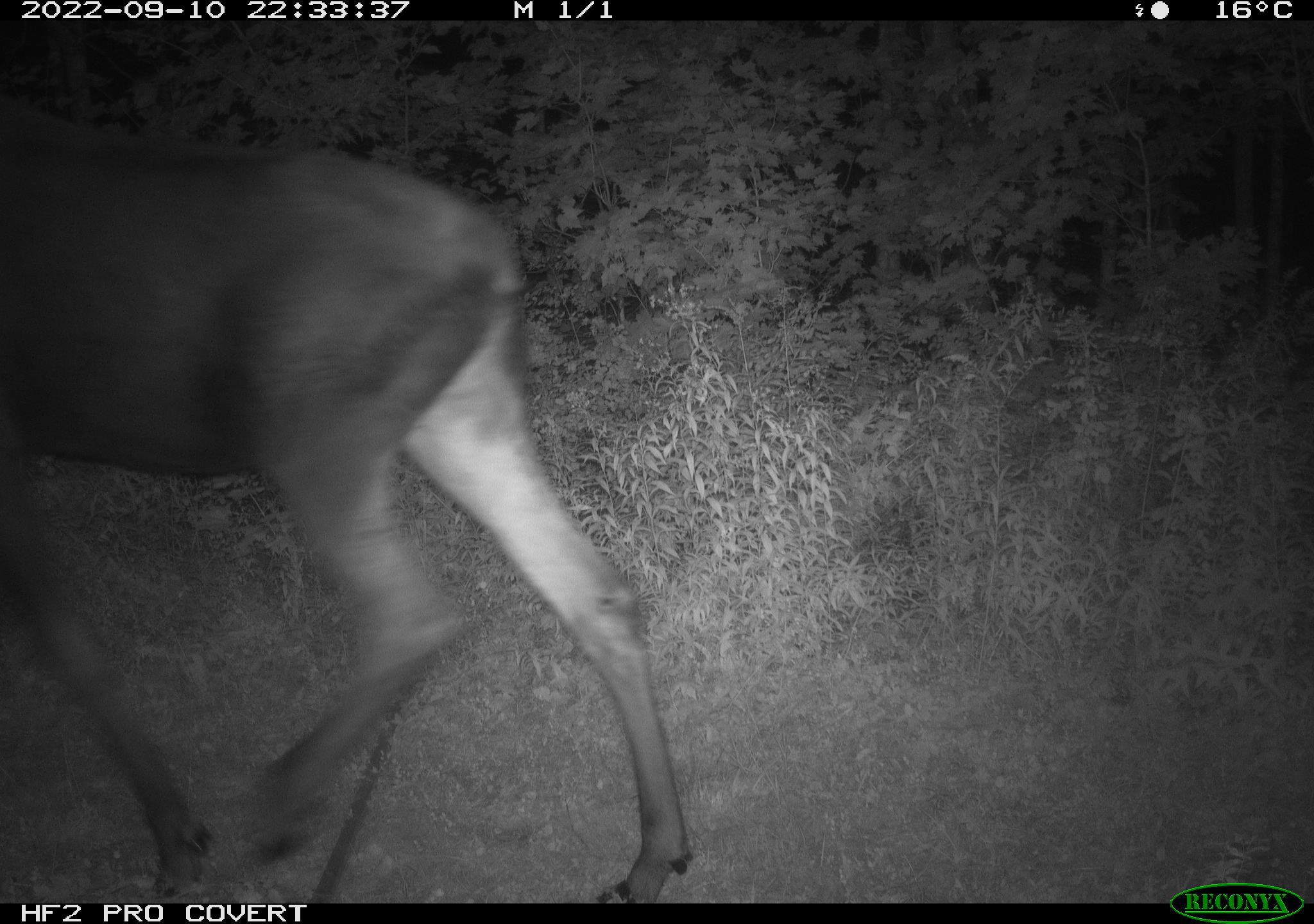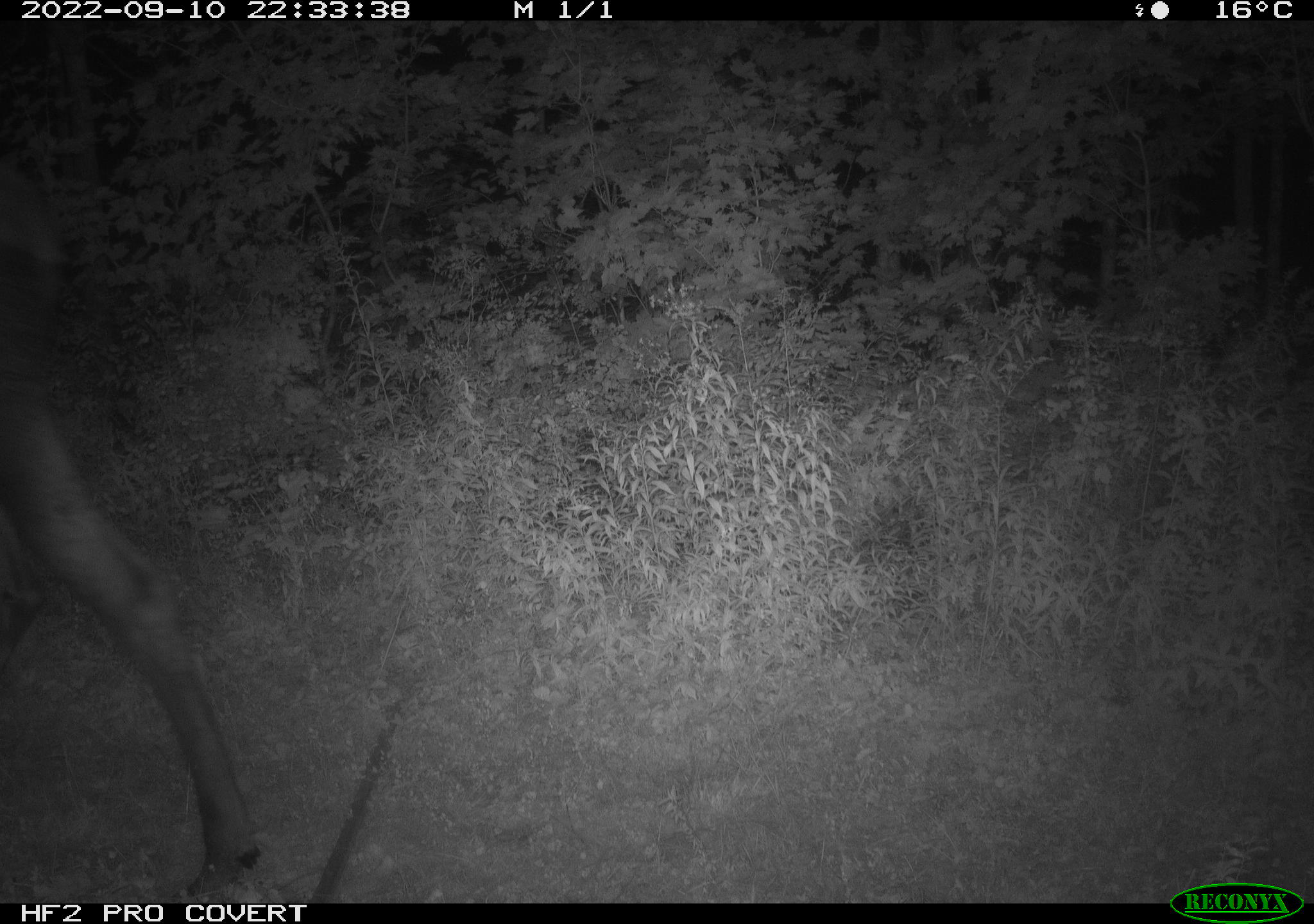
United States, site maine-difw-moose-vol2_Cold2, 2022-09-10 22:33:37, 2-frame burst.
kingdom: Animalia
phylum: Chordata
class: Mammalia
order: Artiodactyla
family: Cervidae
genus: Alces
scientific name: Alces alces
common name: moose